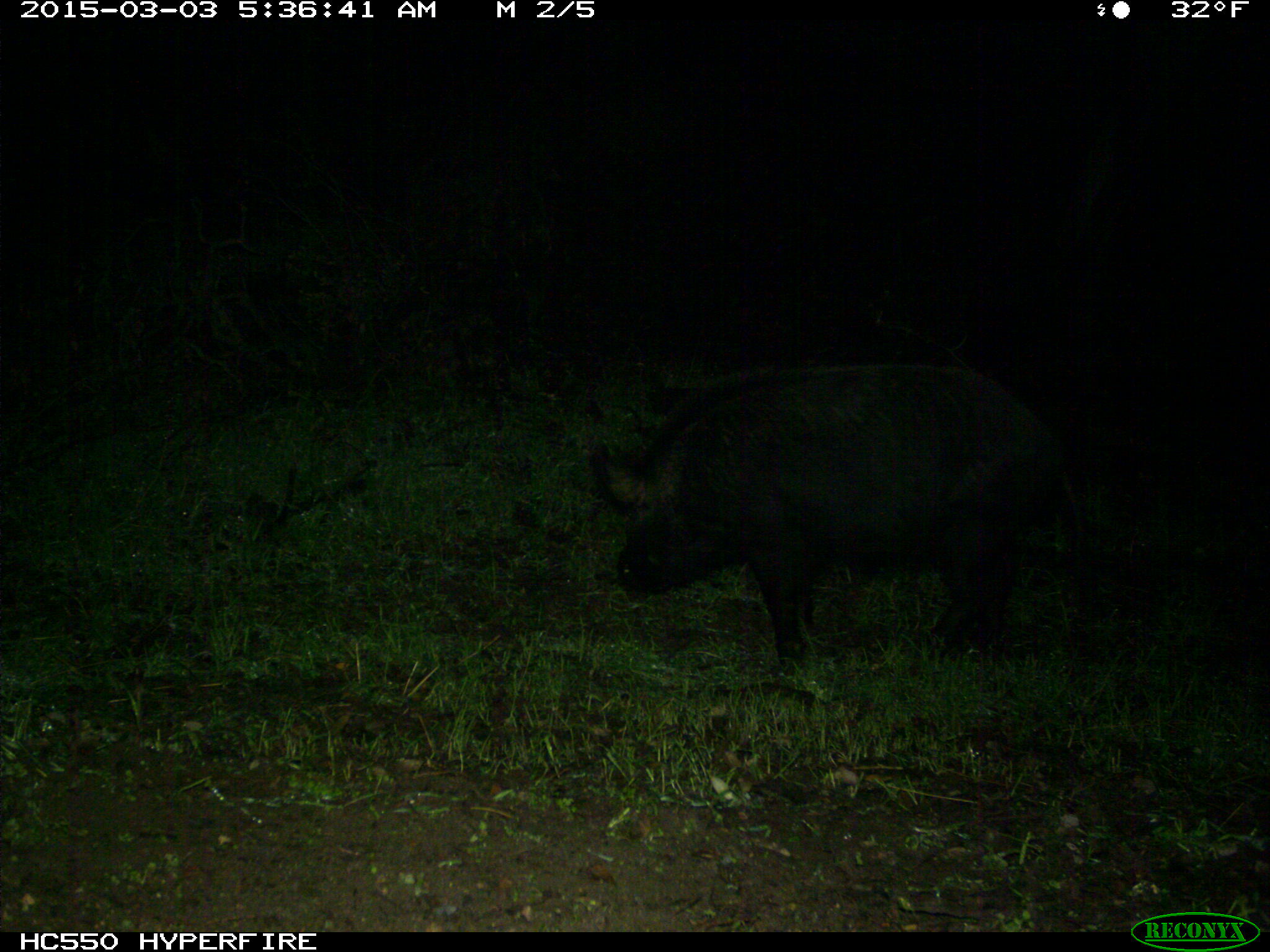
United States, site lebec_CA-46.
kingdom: Animalia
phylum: Chordata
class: Mammalia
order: Artiodactyla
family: Suidae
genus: Sus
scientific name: Sus scrofa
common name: wild boar